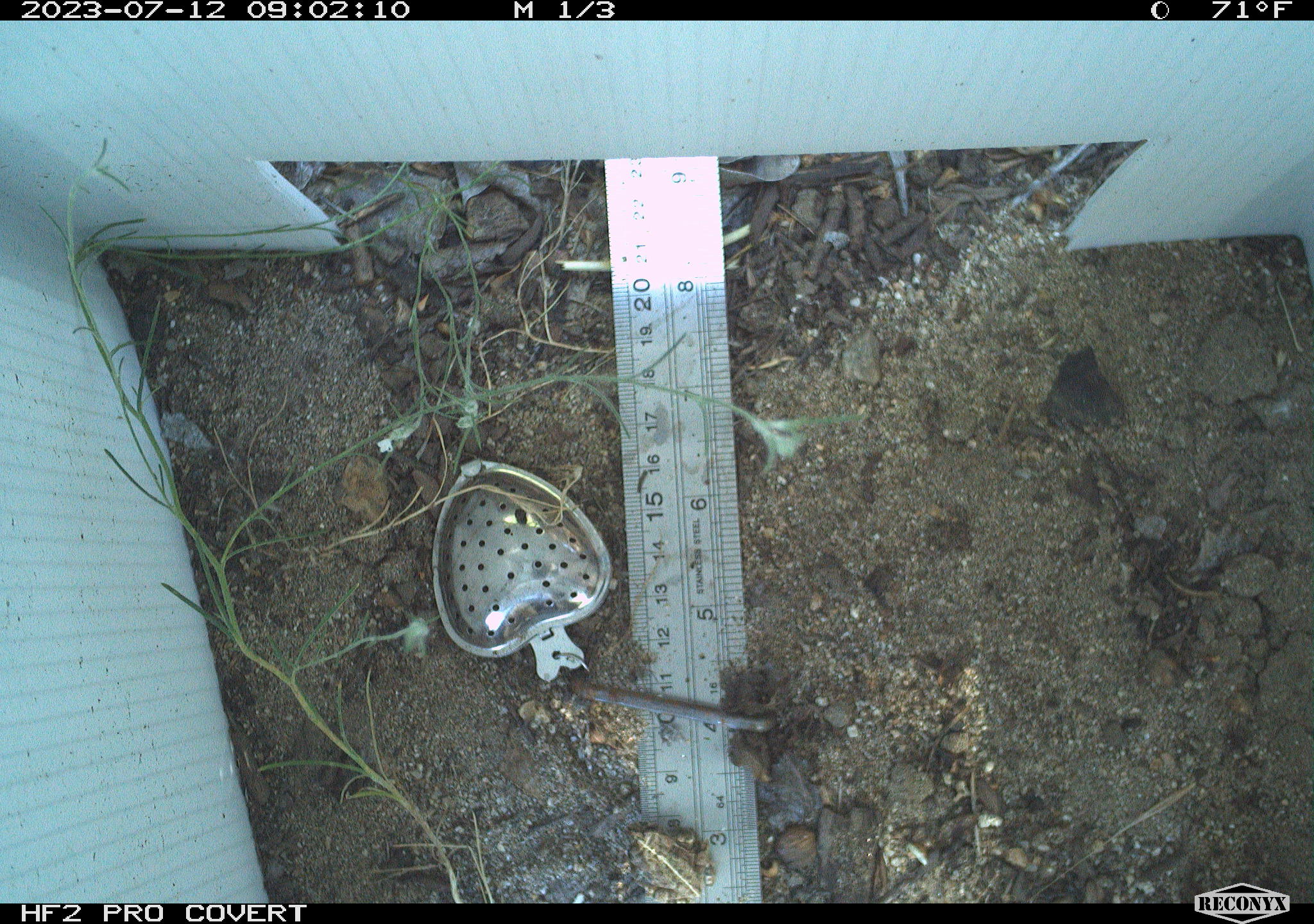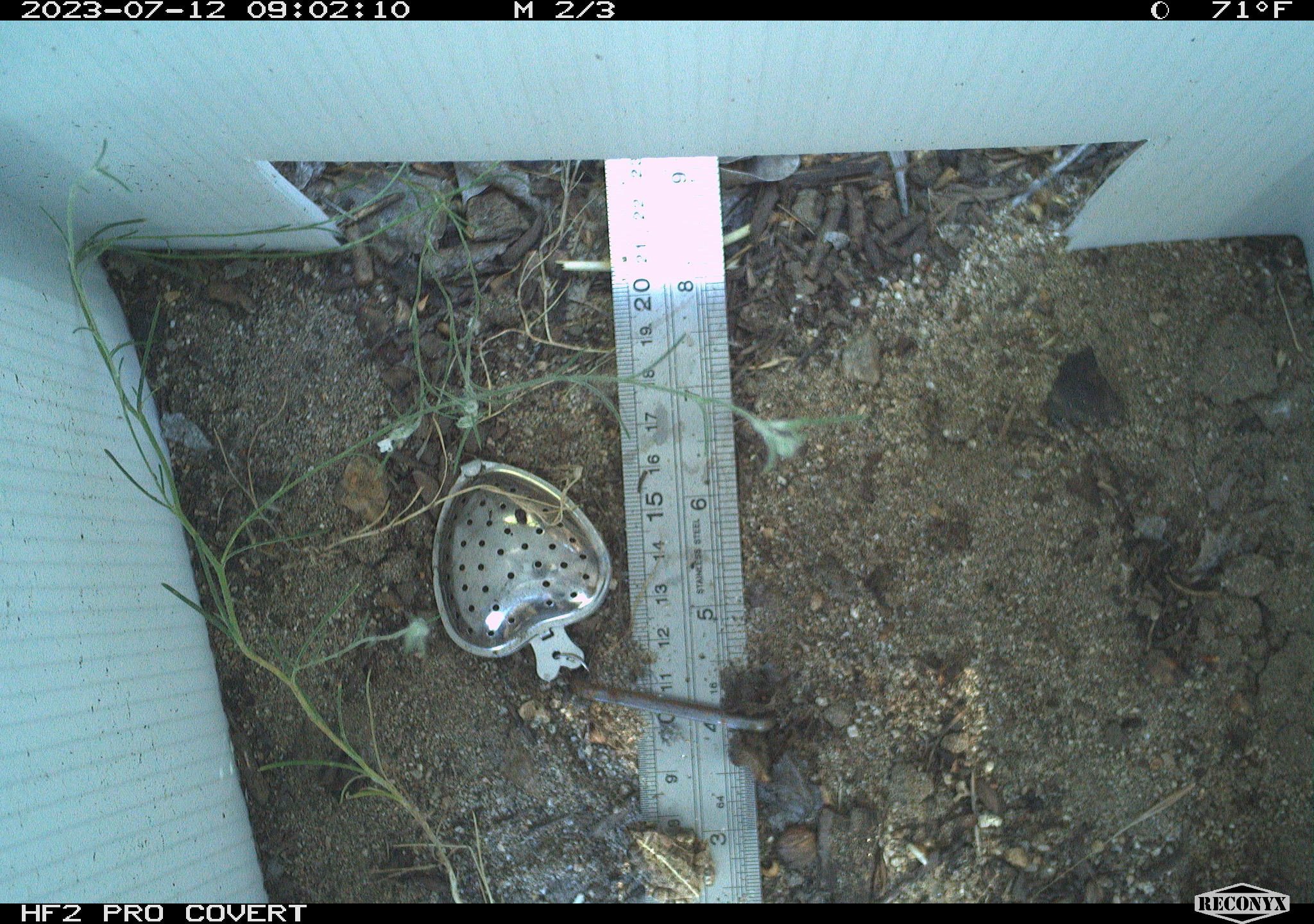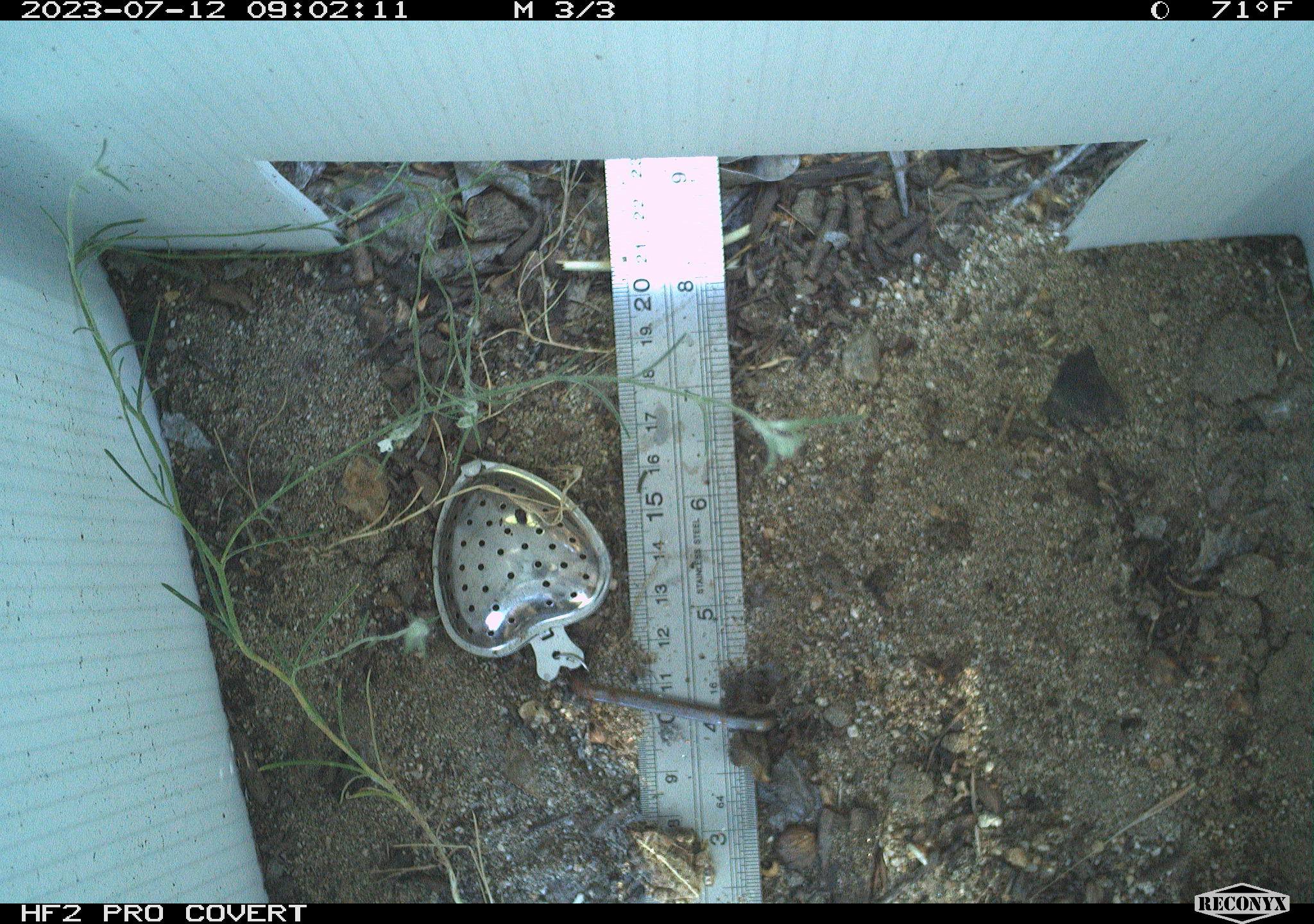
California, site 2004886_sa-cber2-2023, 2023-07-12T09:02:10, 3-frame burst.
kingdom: Animalia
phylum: Chordata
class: Amphibia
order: Anura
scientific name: Anura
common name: frogs